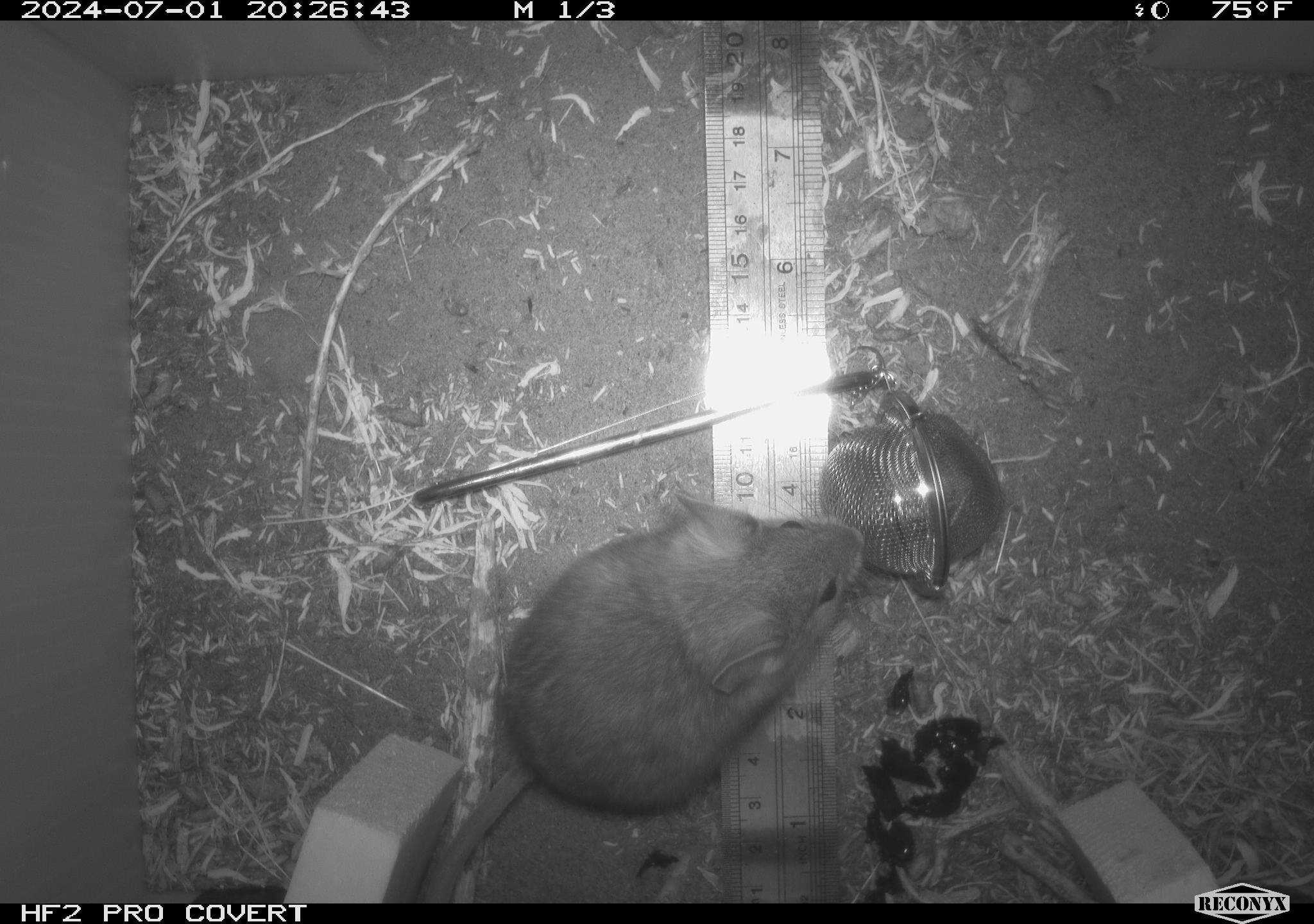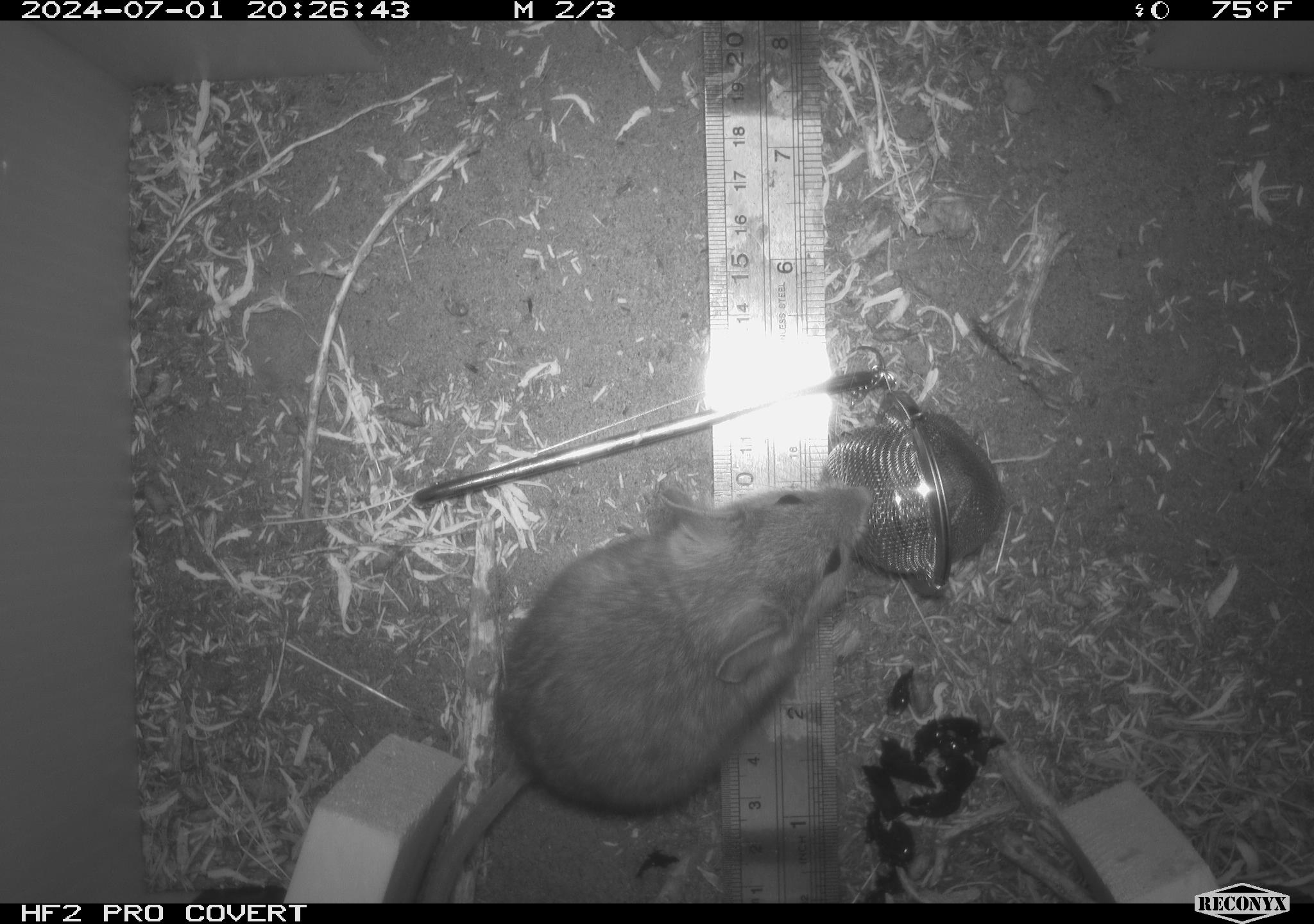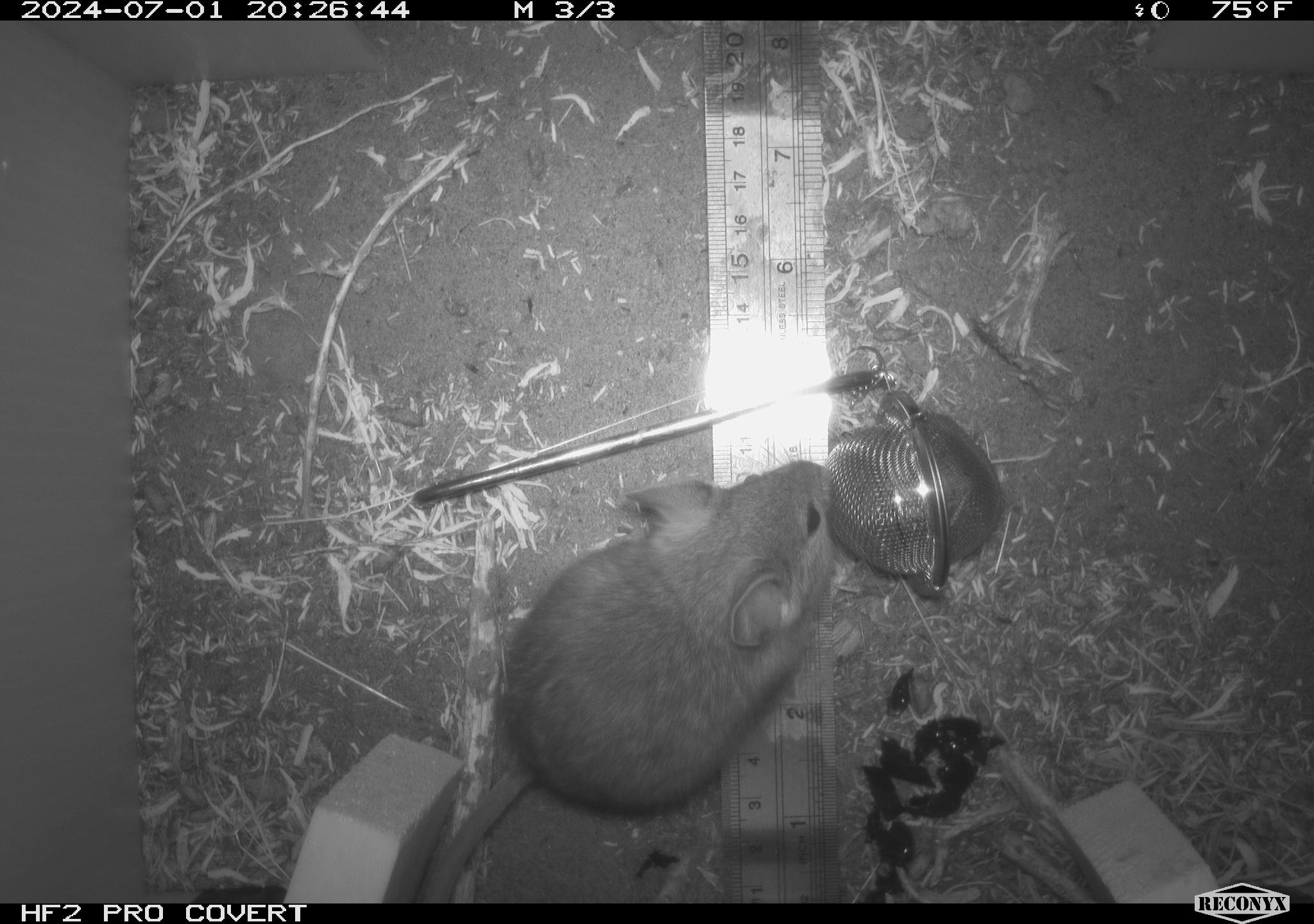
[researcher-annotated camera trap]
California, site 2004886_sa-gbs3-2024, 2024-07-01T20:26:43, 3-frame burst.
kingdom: Animalia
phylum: Chordata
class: Mammalia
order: Rodentia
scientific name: Rodentia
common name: woodrat or rat or mouse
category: woodrat or rat or mouse species